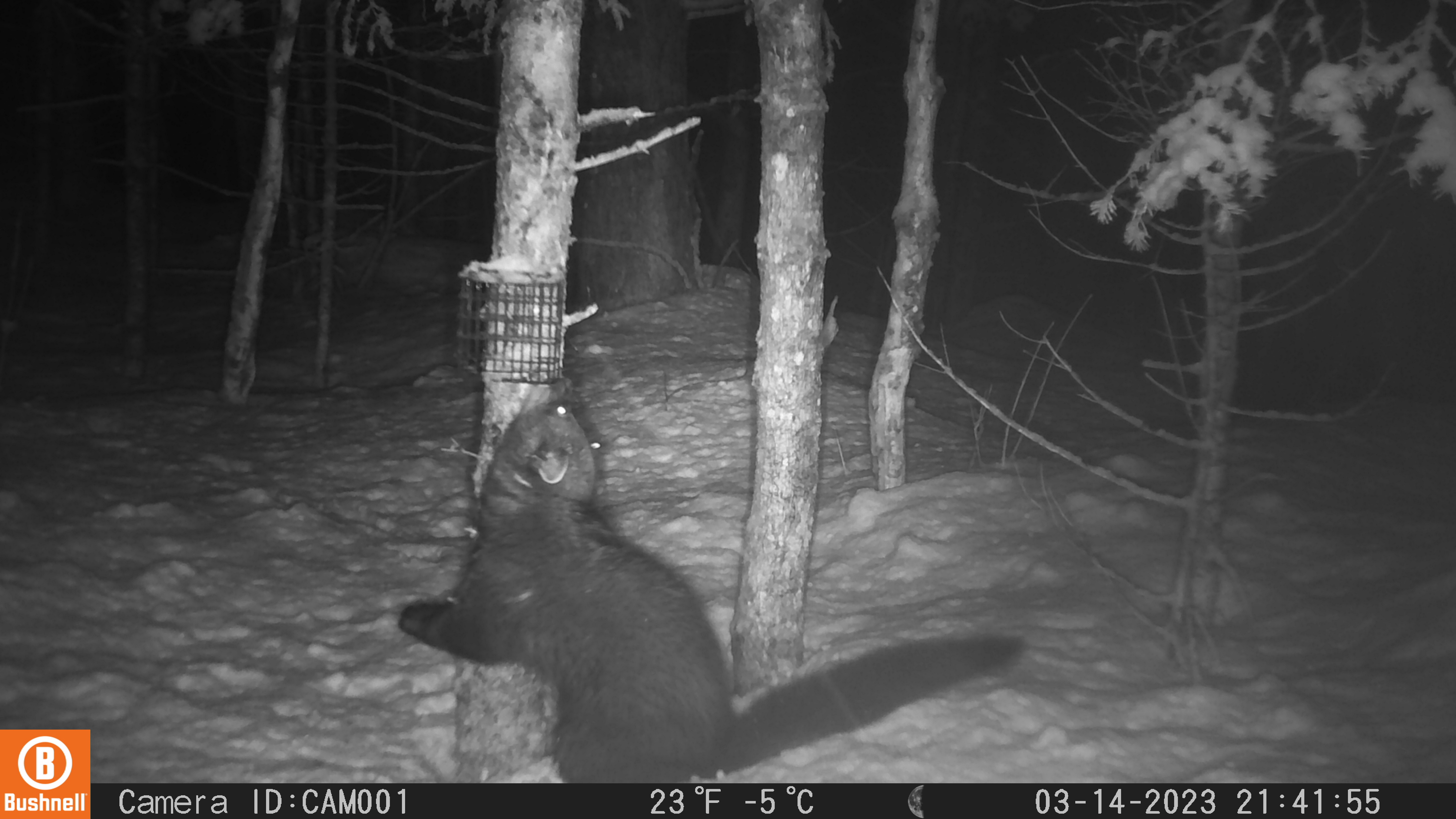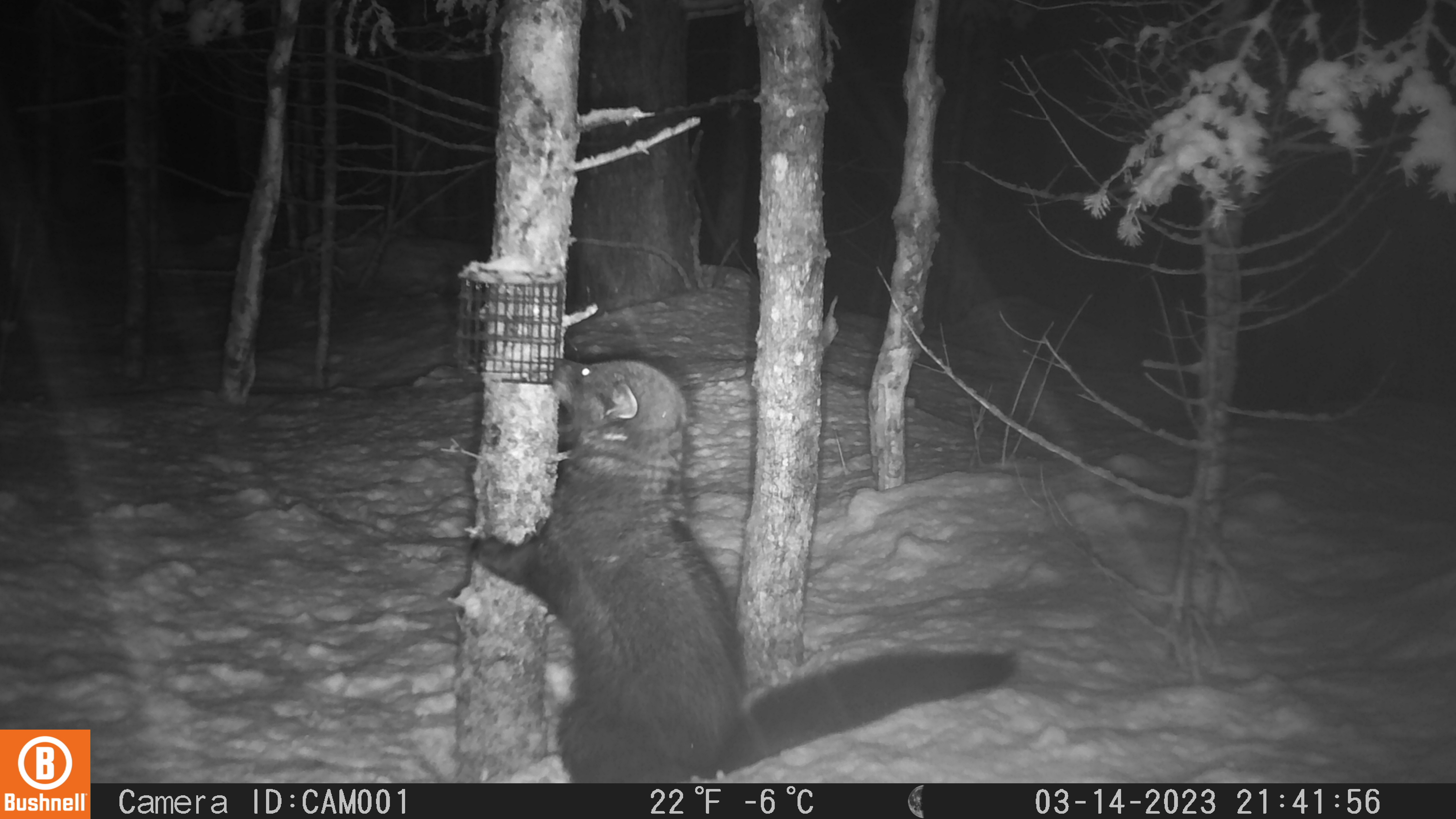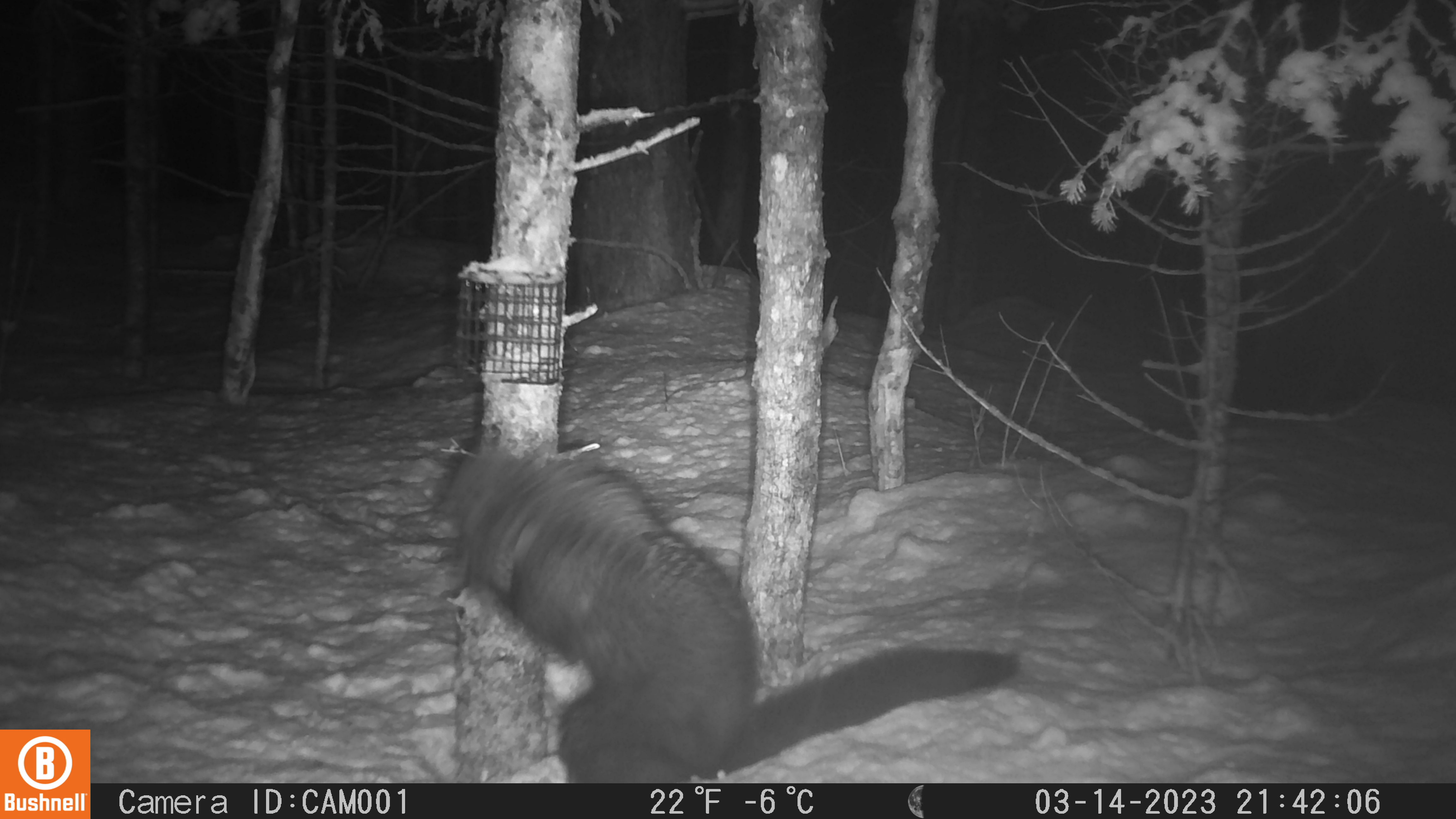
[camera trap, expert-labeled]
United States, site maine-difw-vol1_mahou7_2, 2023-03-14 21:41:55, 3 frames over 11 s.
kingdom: Animalia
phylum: Chordata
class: Mammalia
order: Carnivora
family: Mustelidae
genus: Pekania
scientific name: Pekania pennanti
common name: fisher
Fisher (Pekania pennanti).